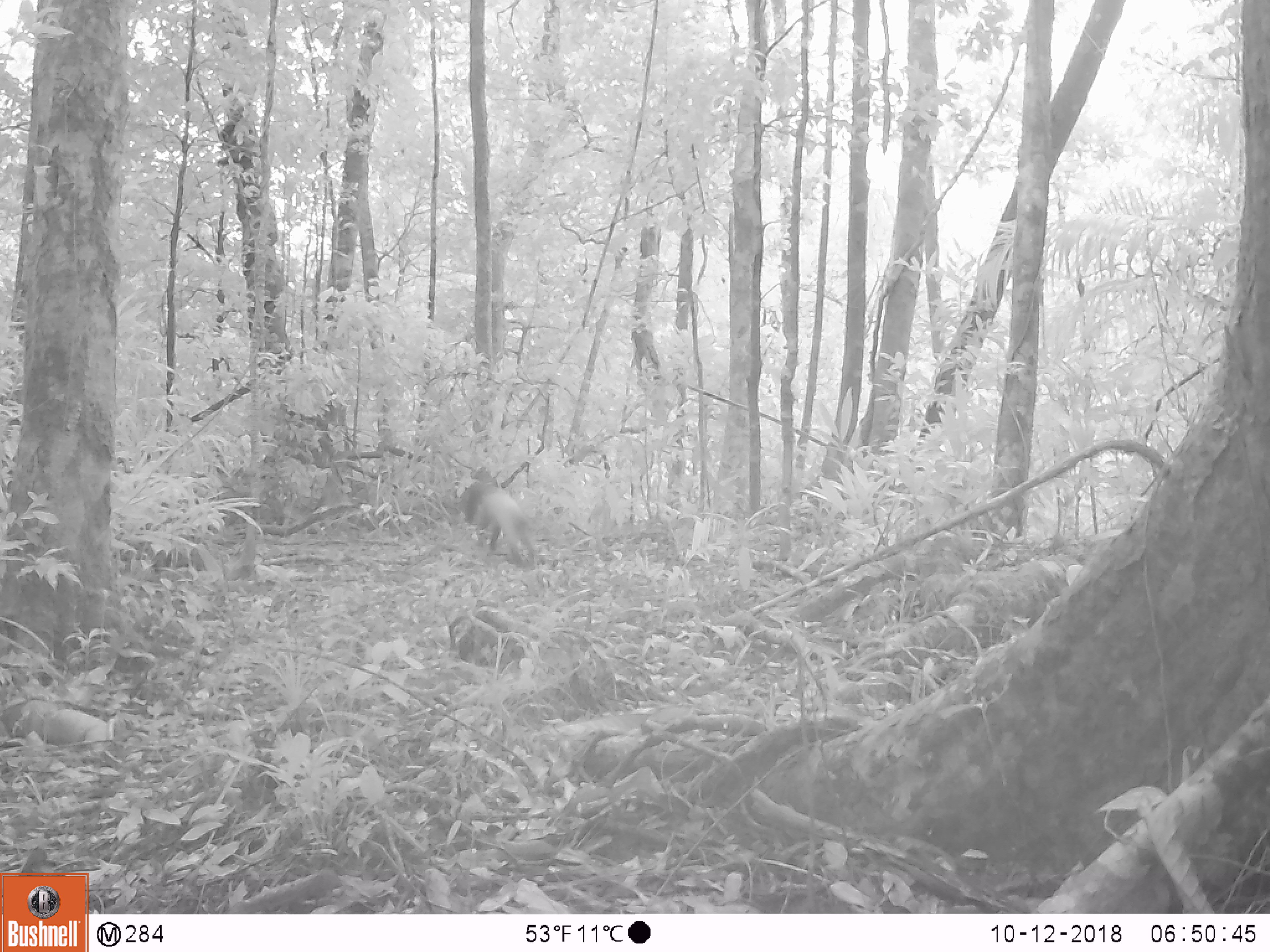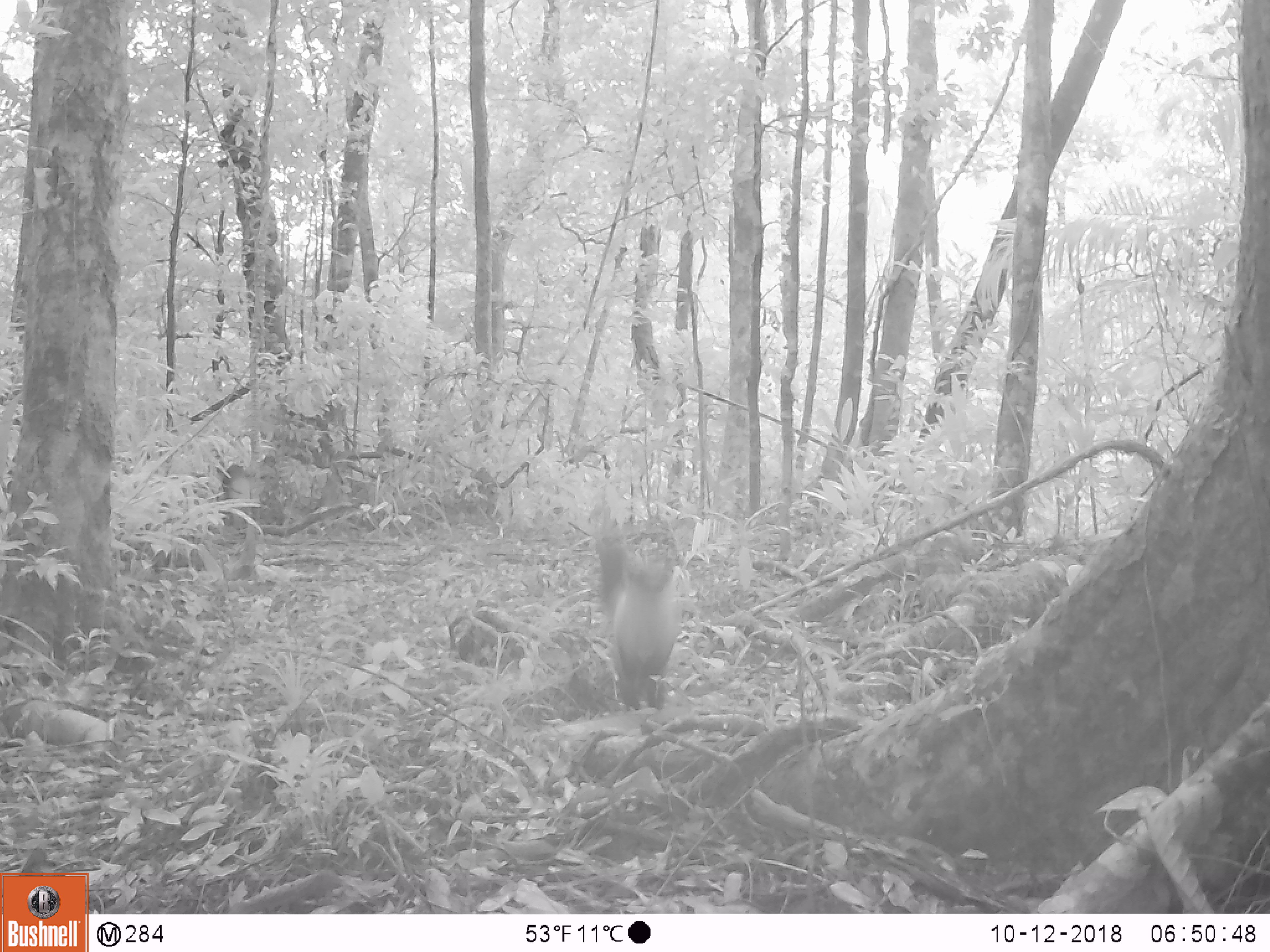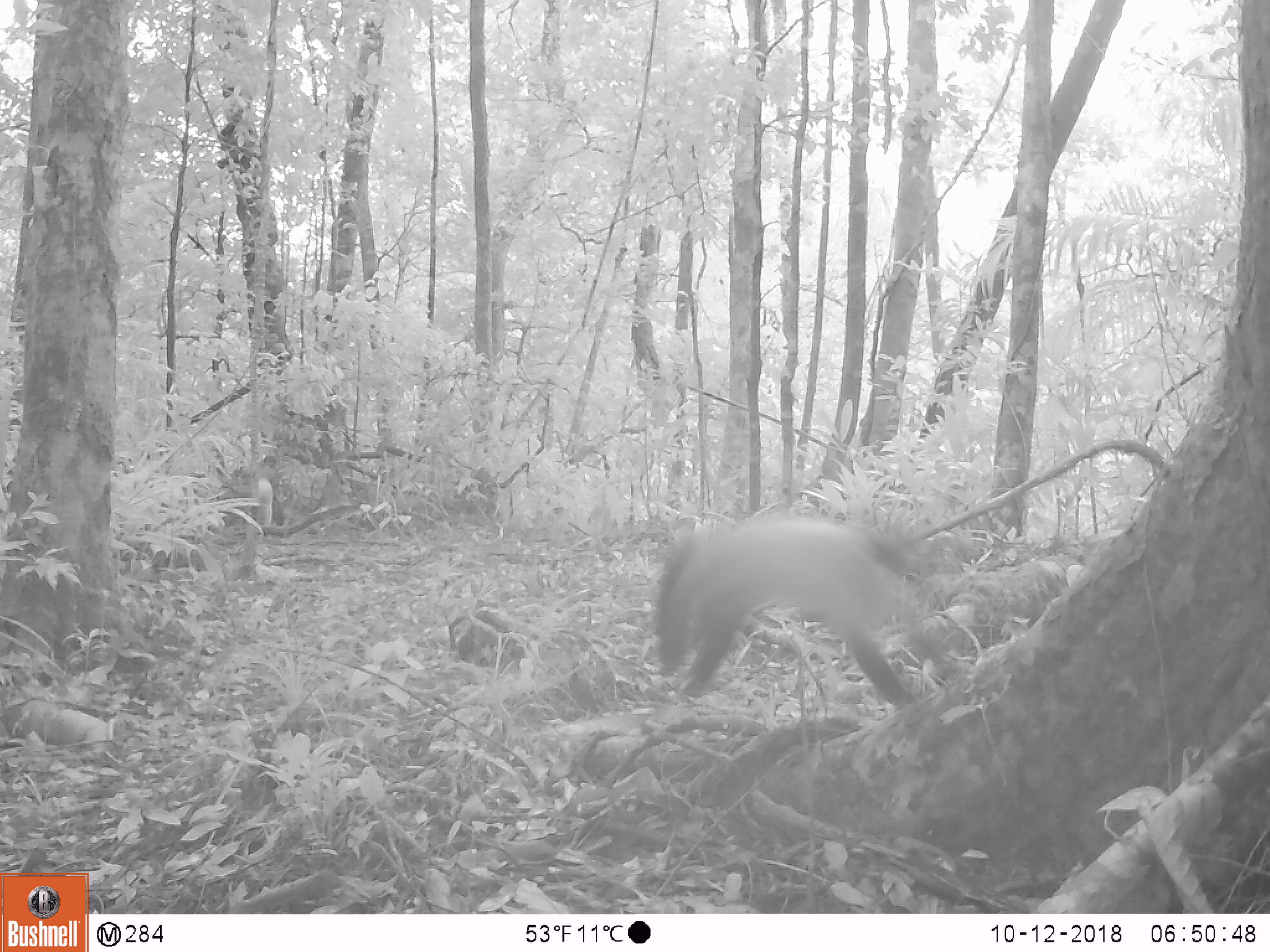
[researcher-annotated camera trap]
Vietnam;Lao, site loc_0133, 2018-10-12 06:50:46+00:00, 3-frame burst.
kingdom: Animalia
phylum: Chordata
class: Mammalia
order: Carnivora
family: Mustelidae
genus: Martes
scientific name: Martes flavigula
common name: yellow-throated marten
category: yellow throated marten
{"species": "yellow throated marten (yellow-throated marten) (Martes flavigula)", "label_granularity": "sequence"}